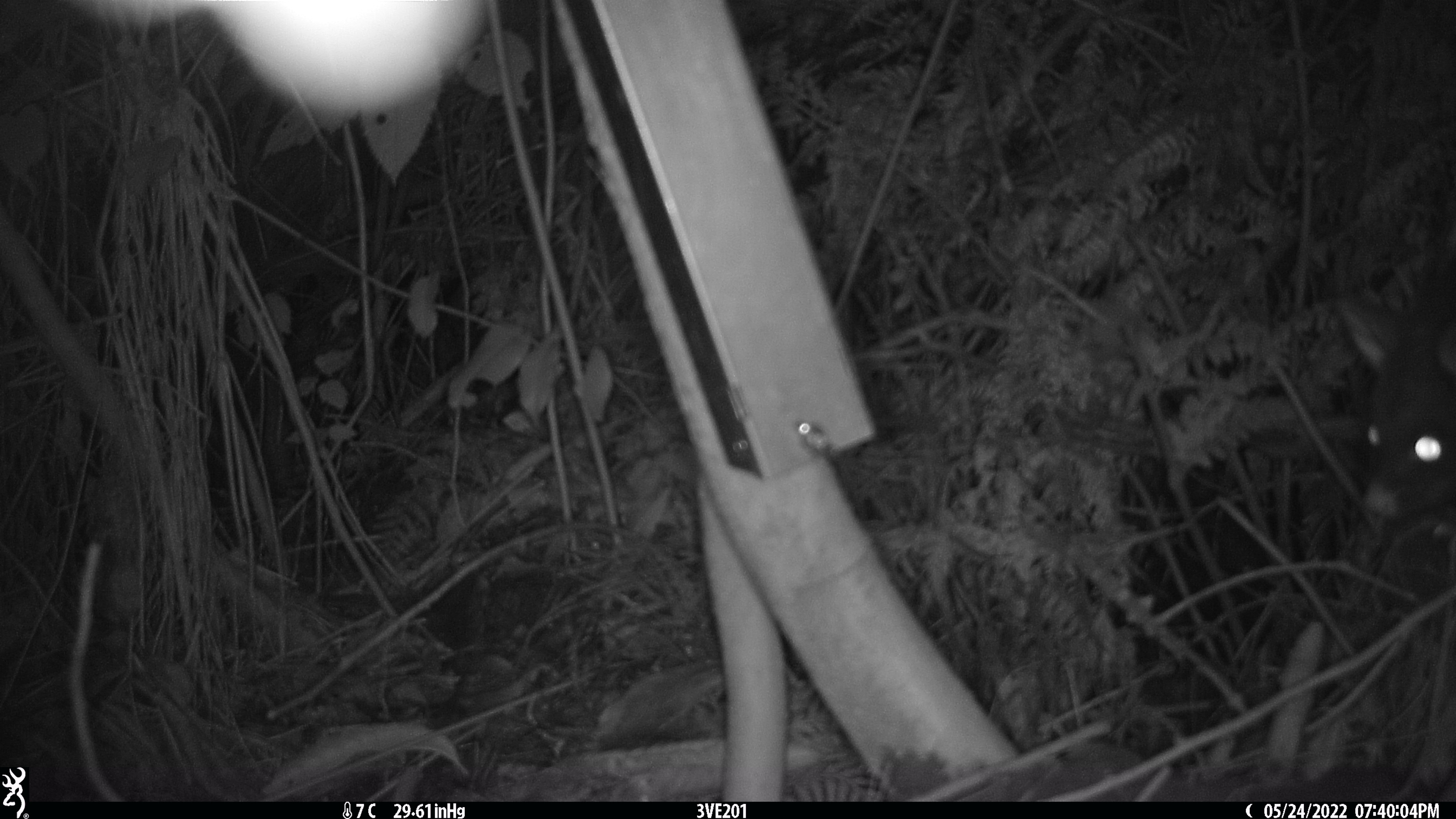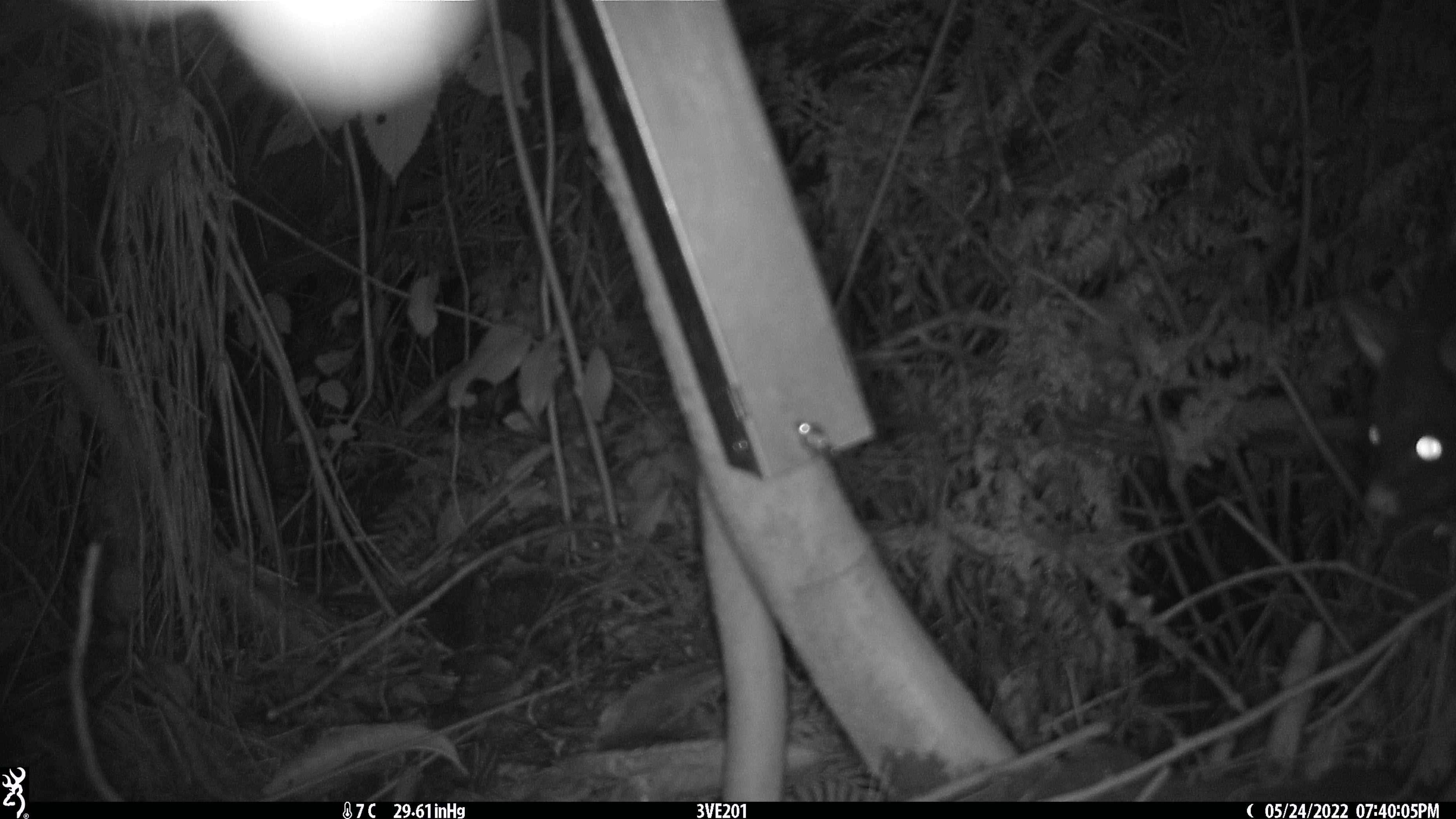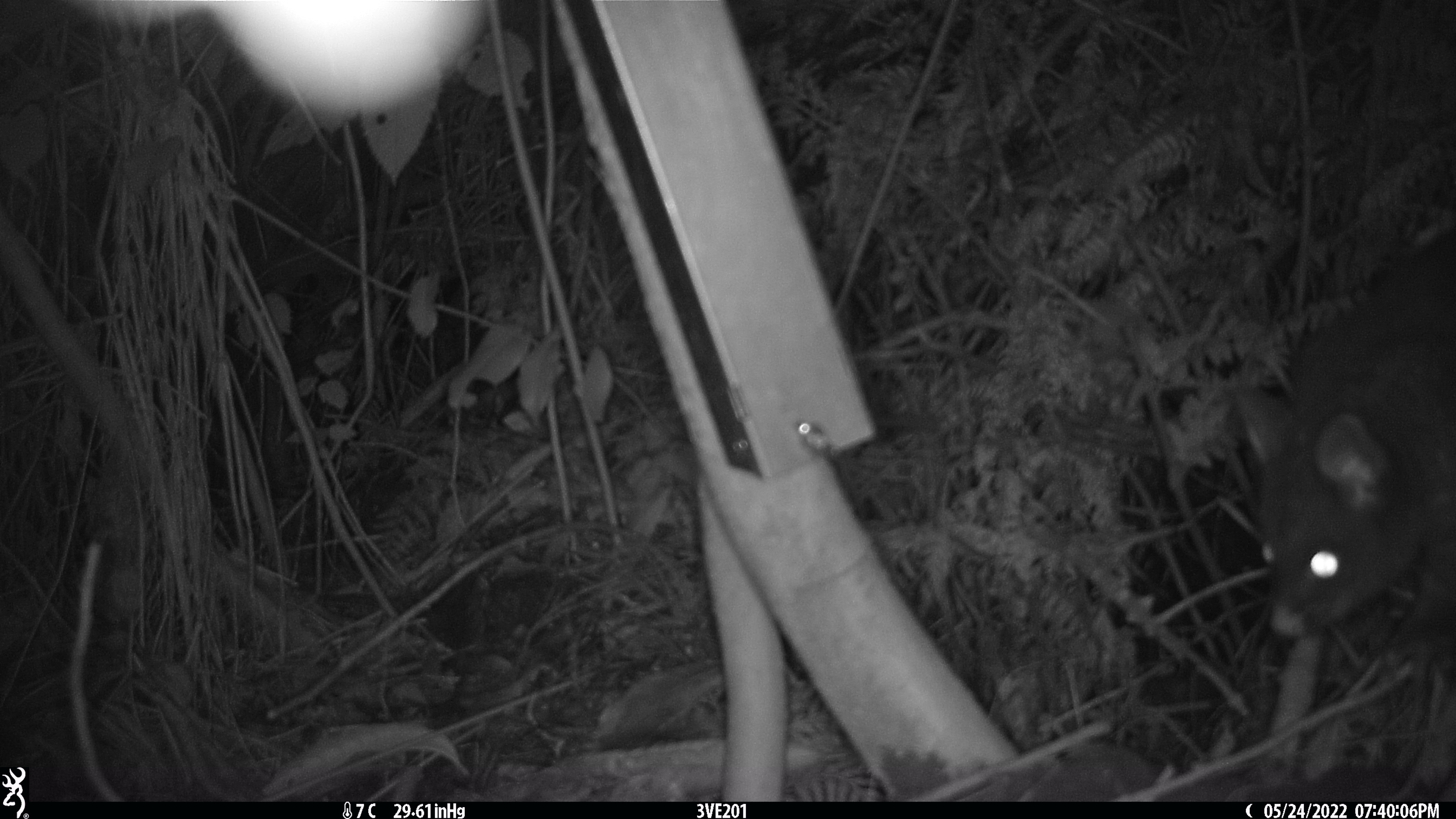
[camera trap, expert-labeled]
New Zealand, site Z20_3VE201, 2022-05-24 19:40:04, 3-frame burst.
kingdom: Animalia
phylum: Chordata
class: Mammalia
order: Diprotodontia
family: Phalangeridae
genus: Trichosurus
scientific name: Trichosurus vulpecula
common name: common brushtail possum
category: possum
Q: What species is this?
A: Possum (common brushtail possum) (Trichosurus vulpecula).